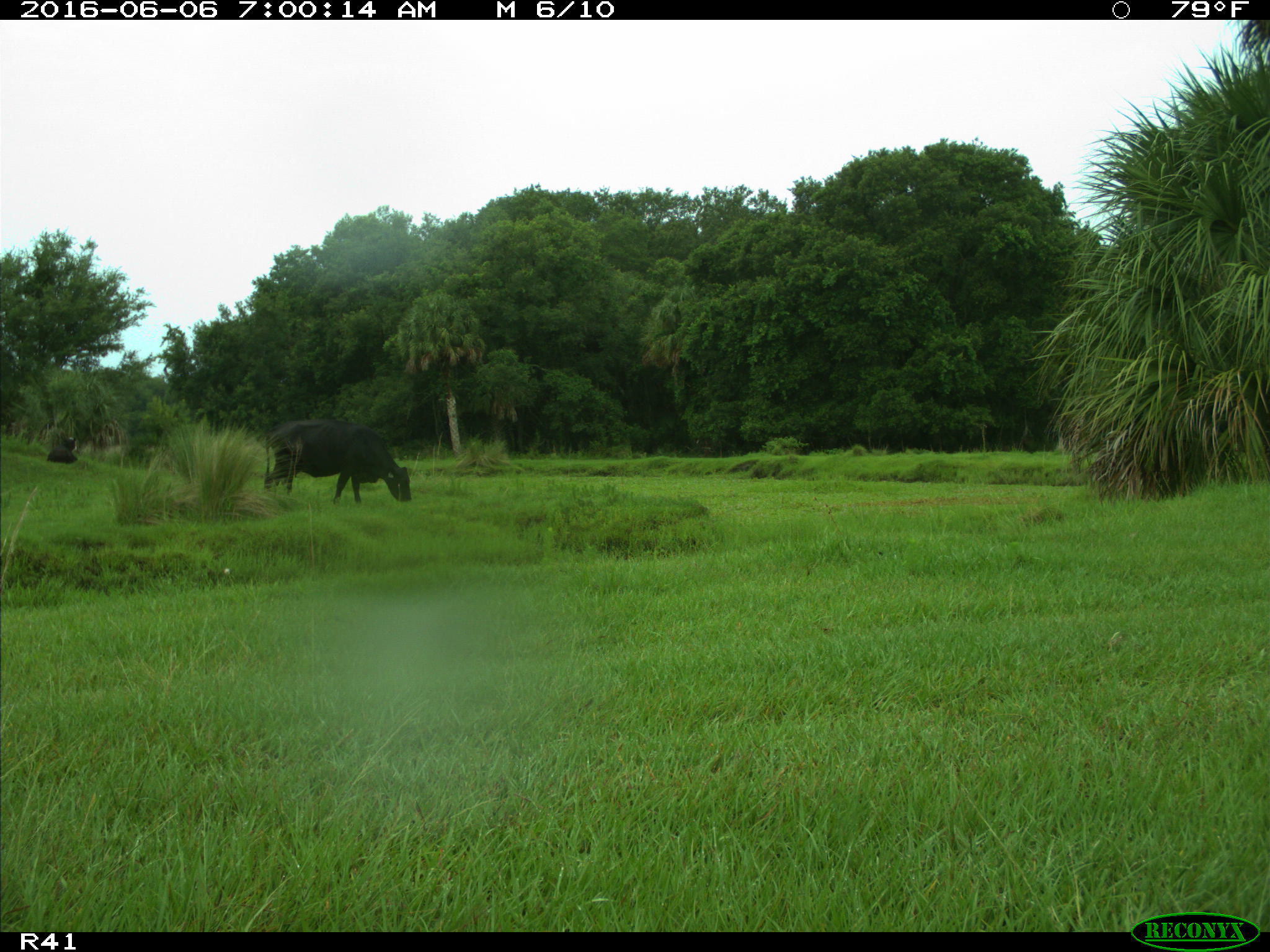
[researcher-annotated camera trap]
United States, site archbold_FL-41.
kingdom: Animalia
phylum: Chordata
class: Mammalia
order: Artiodactyla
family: Bovidae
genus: Bos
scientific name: Bos taurus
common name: domestic cow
Bos taurus (domestic cow).